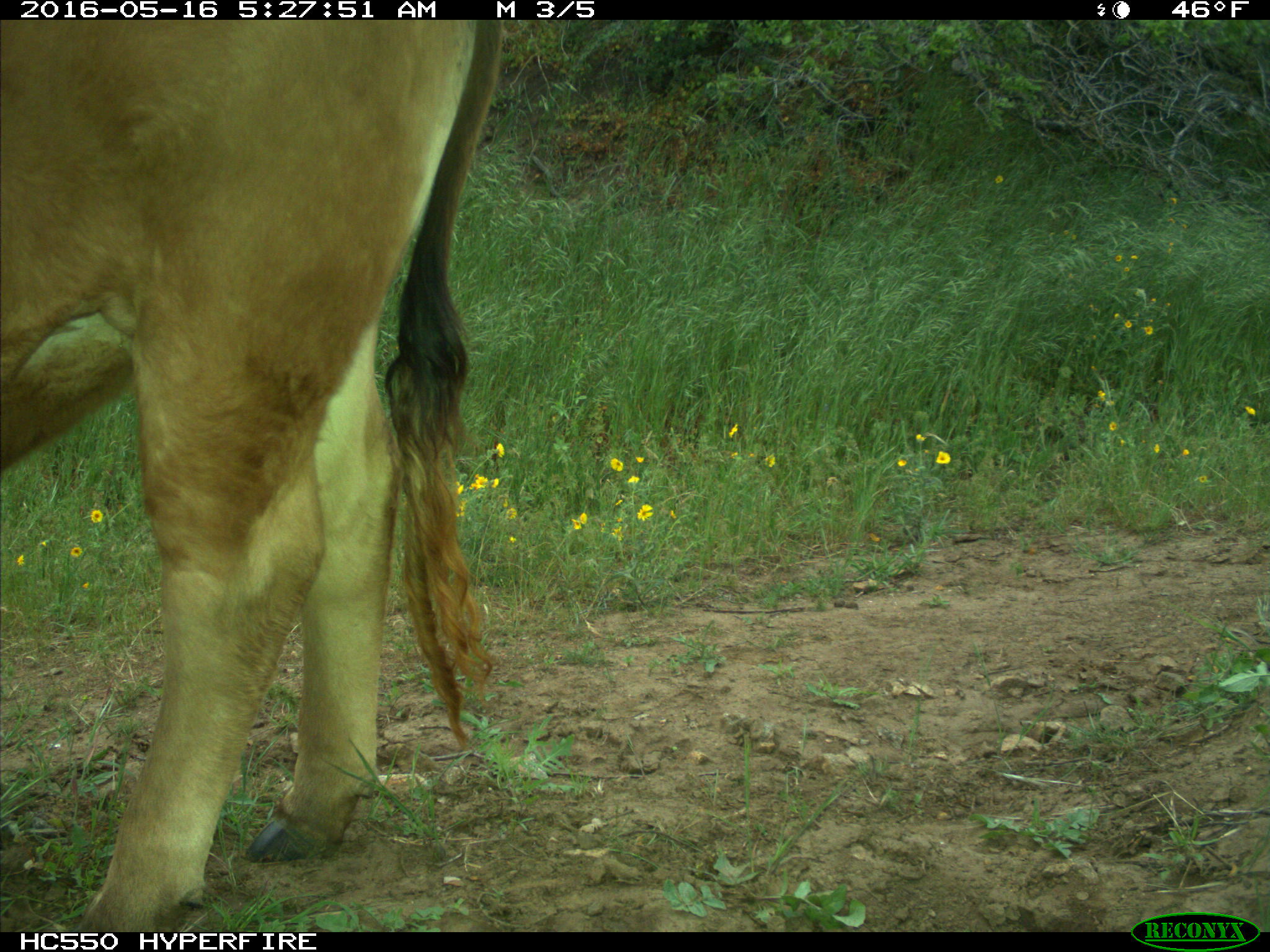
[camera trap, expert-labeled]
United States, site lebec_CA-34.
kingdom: Animalia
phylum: Chordata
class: Mammalia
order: Artiodactyla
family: Bovidae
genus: Bos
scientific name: Bos taurus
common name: domestic cow